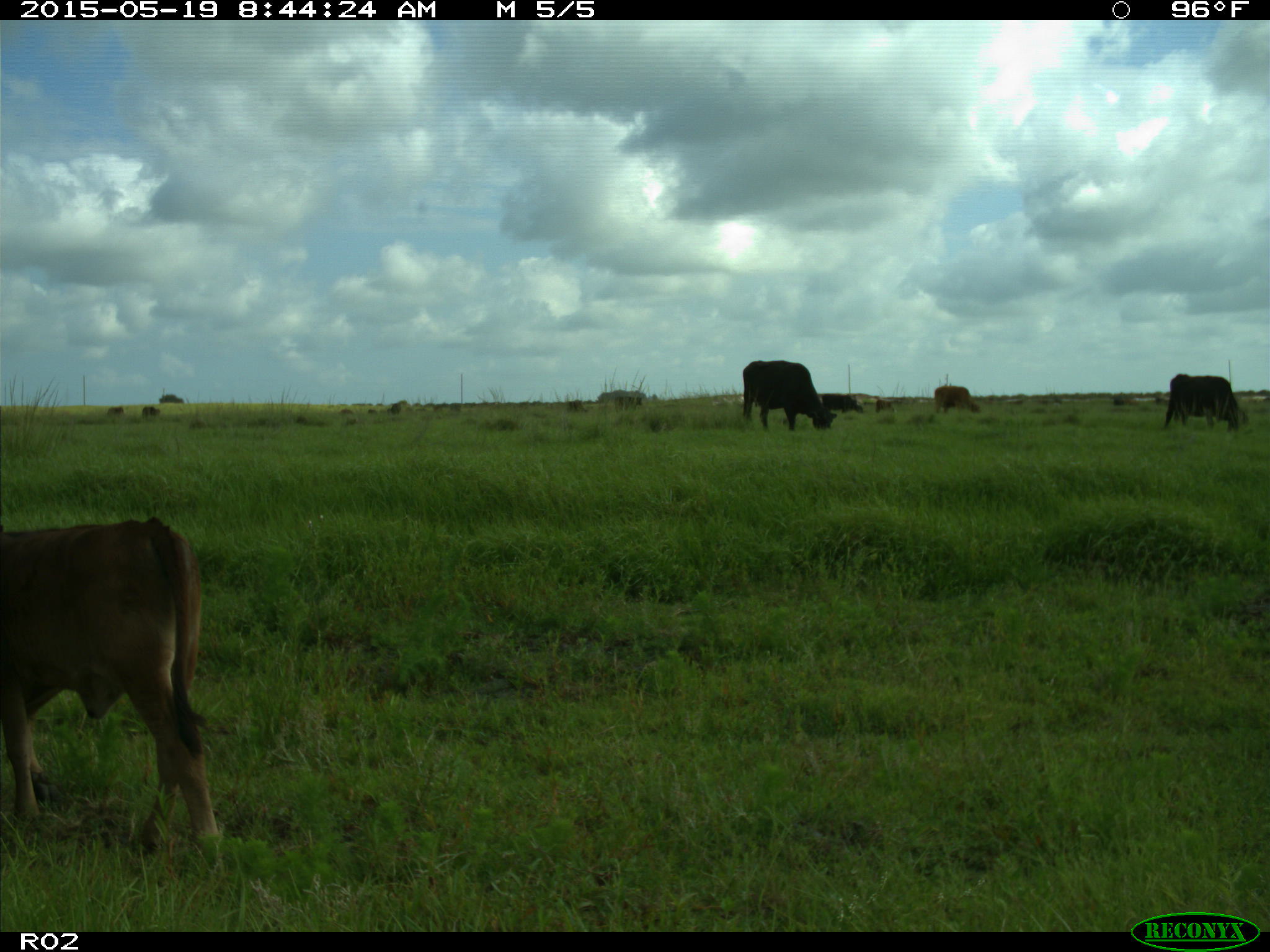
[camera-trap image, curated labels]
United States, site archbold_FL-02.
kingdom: Animalia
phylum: Chordata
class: Mammalia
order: Artiodactyla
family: Bovidae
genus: Bos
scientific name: Bos taurus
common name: domestic cow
Bos taurus (domestic cow).